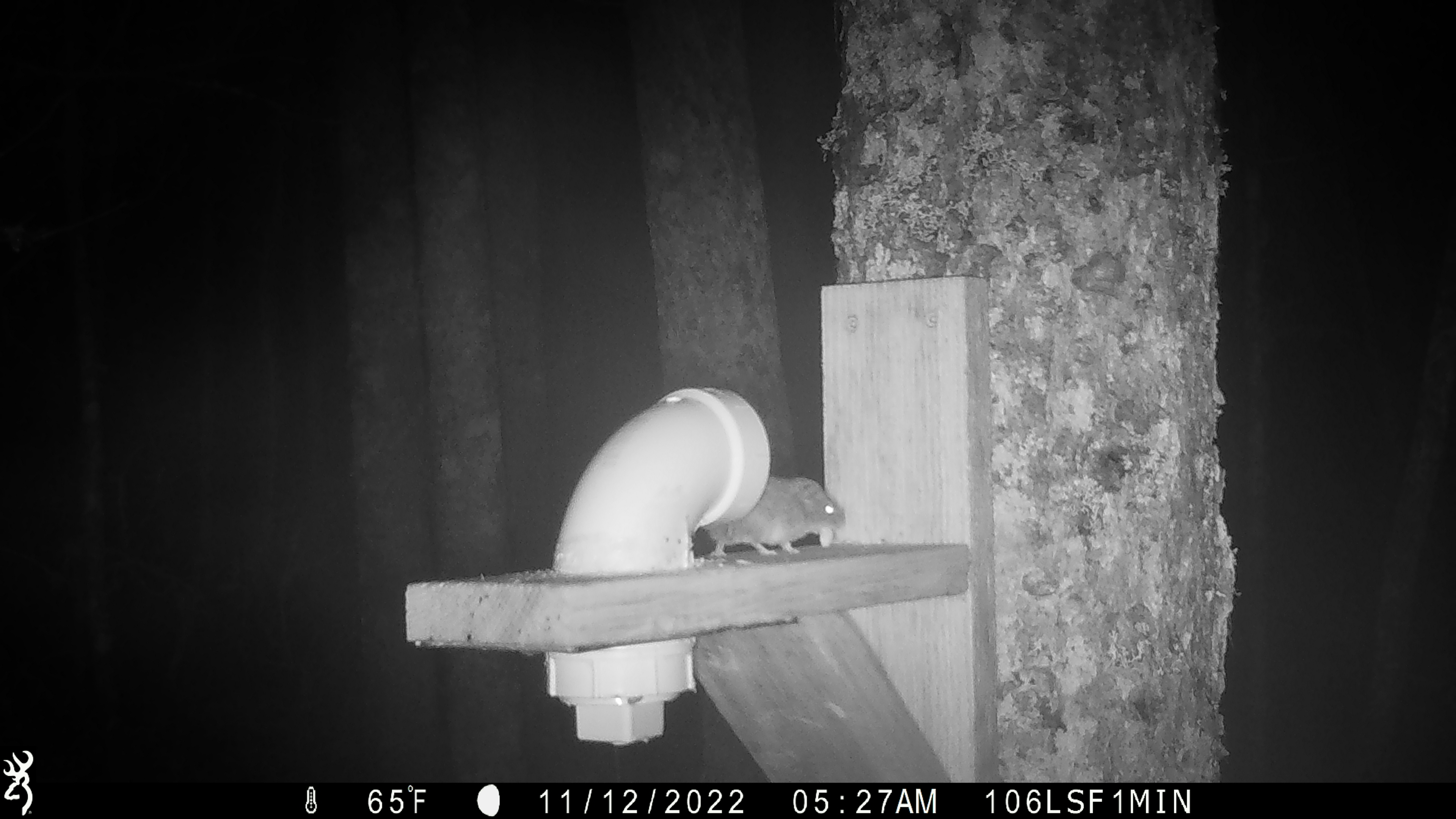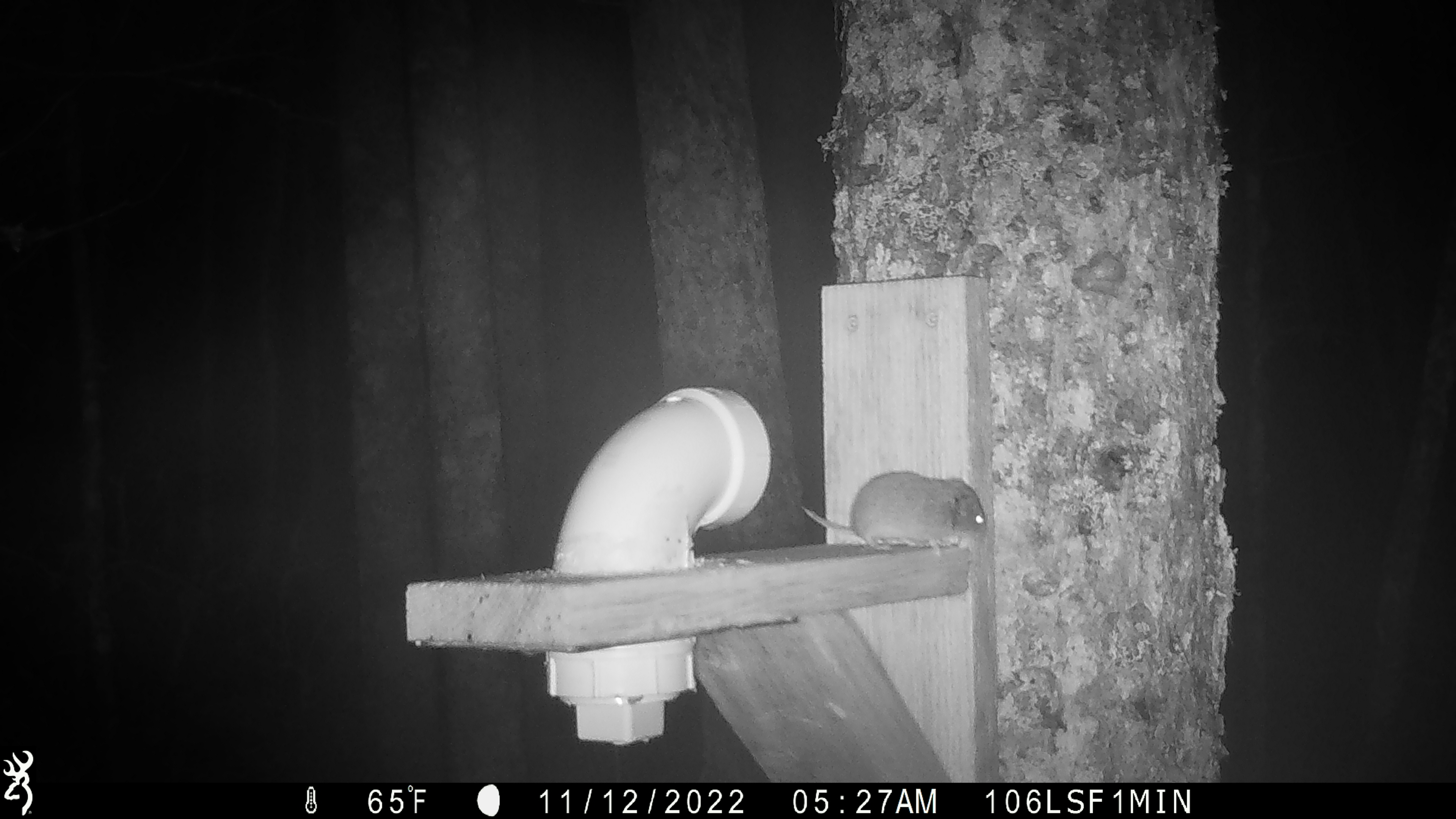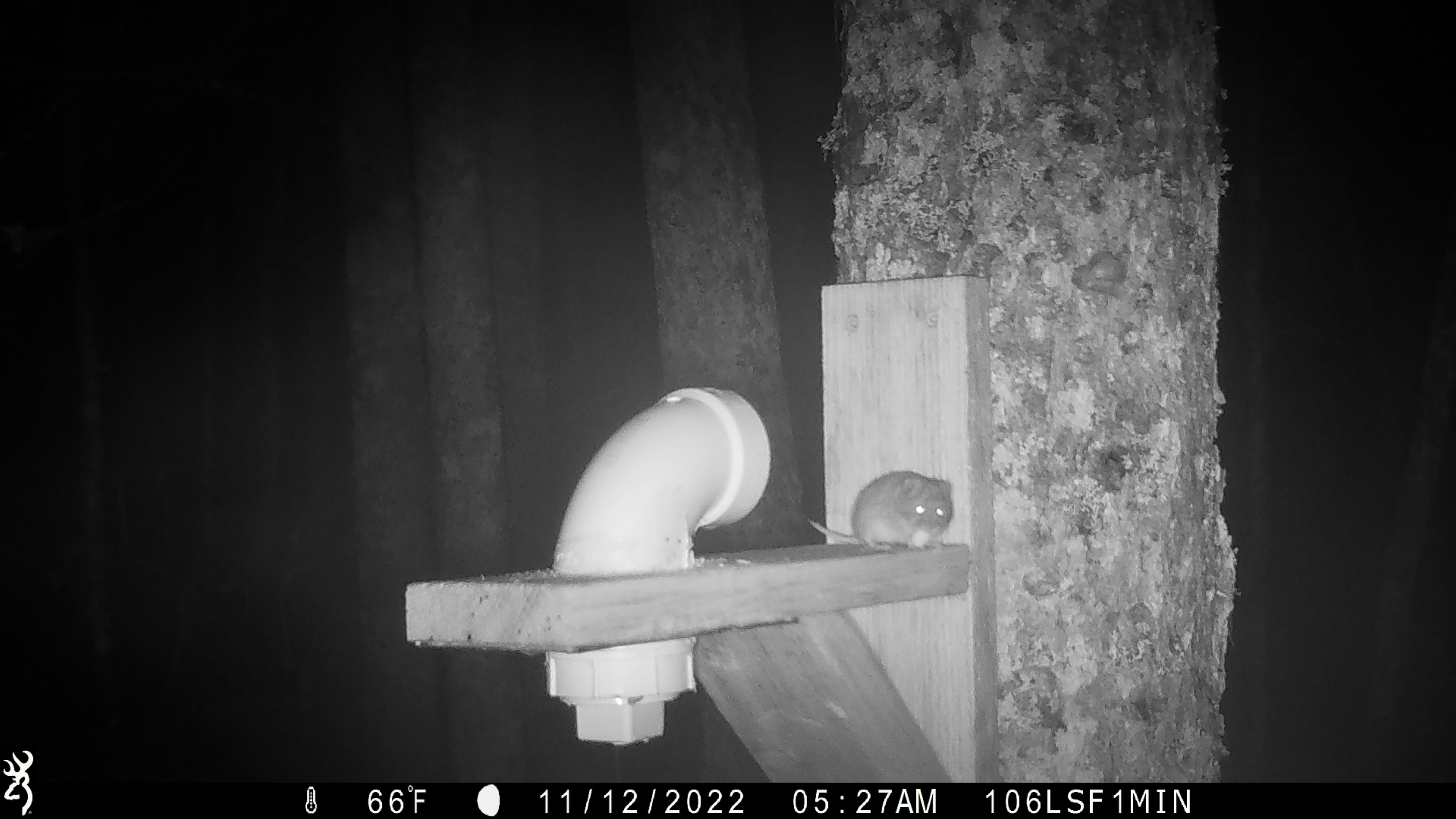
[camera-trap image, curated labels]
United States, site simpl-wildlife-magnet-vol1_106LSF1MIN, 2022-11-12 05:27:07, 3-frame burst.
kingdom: Animalia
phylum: Chordata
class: Mammalia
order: Rodentia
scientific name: Rodentia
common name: mouse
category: mouse sp.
Mouse sp. (mouse) (Rodentia).